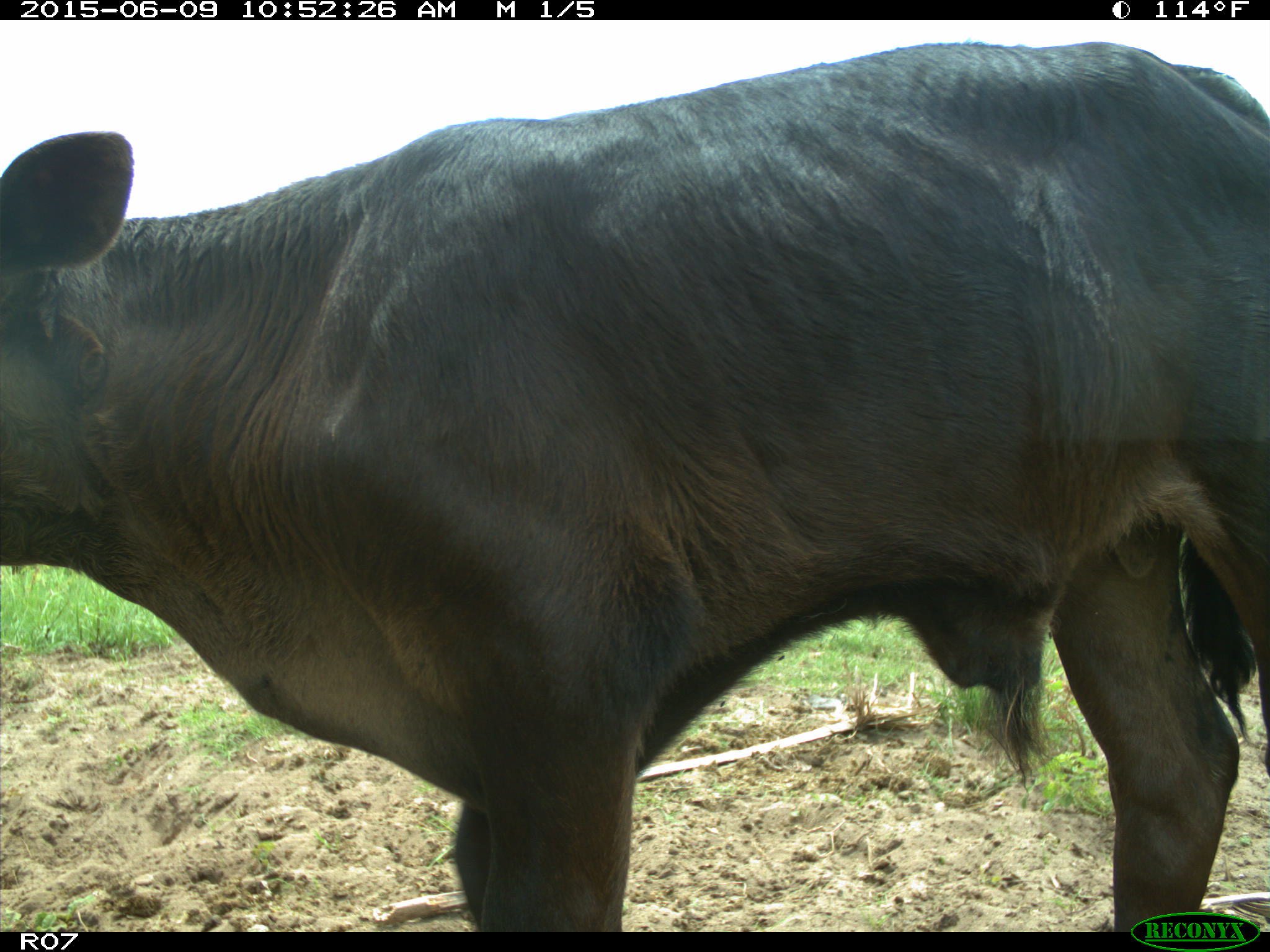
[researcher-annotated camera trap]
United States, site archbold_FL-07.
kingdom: Animalia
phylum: Chordata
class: Mammalia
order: Artiodactyla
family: Bovidae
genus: Bos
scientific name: Bos taurus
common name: domestic cow